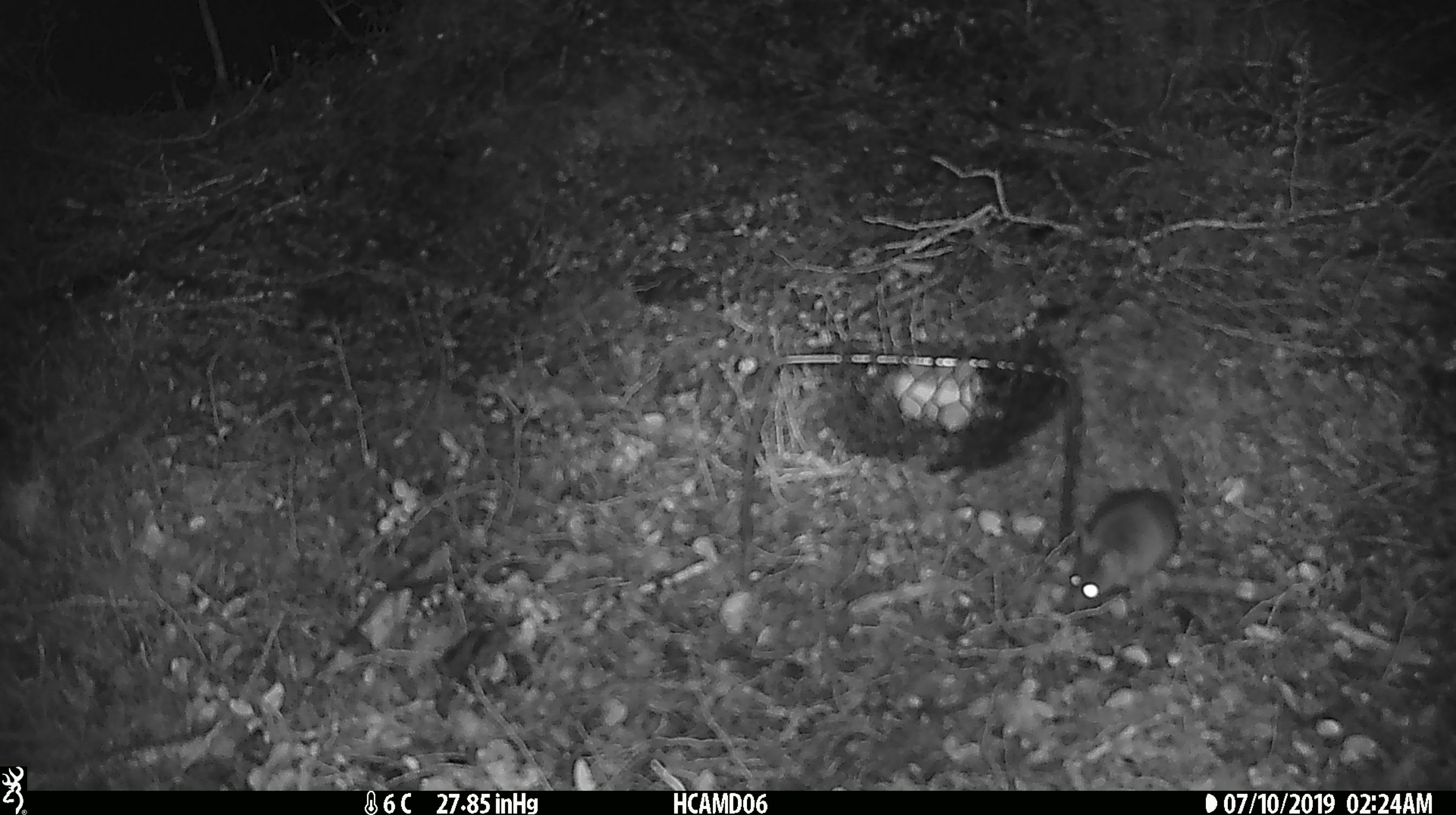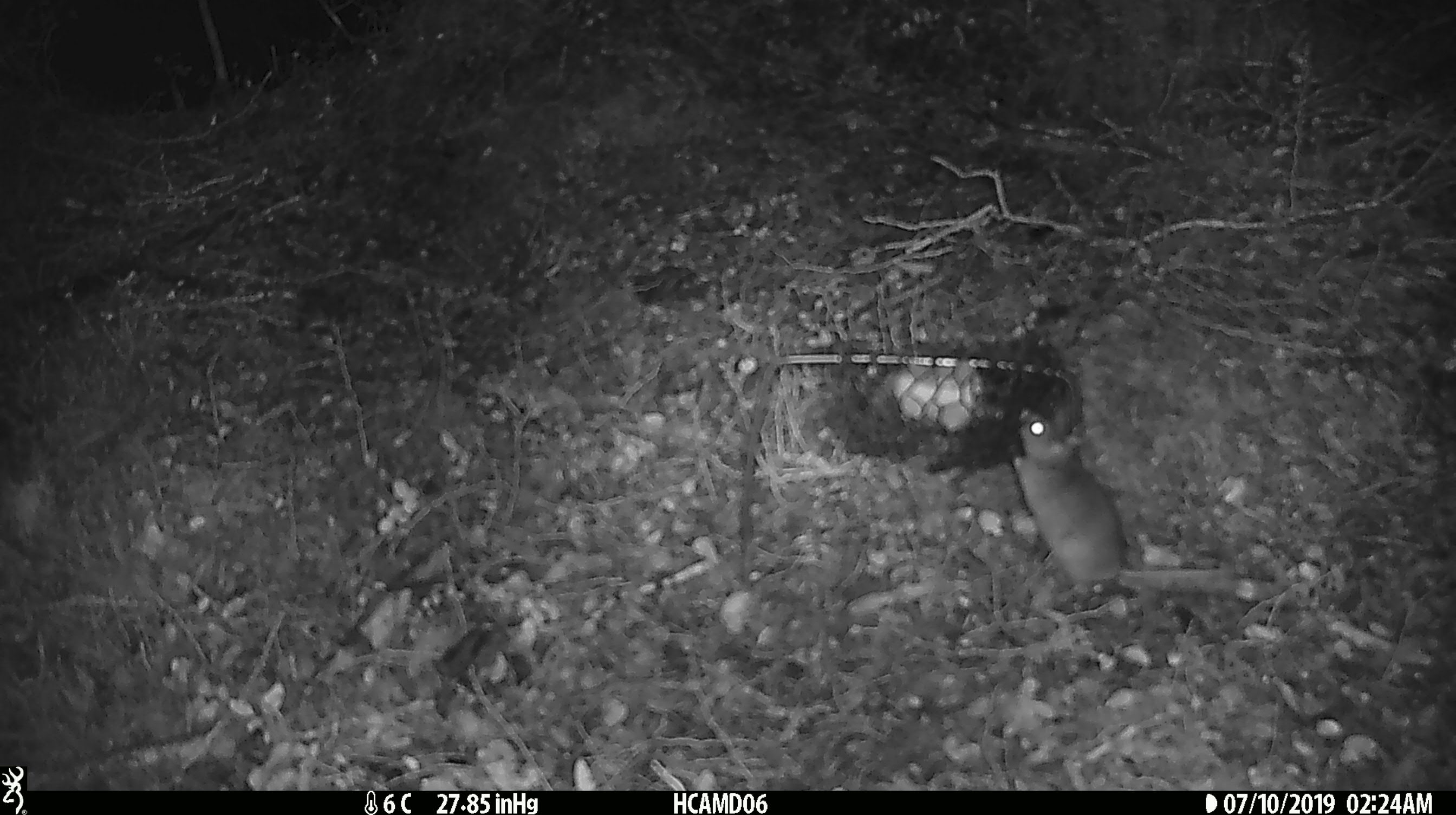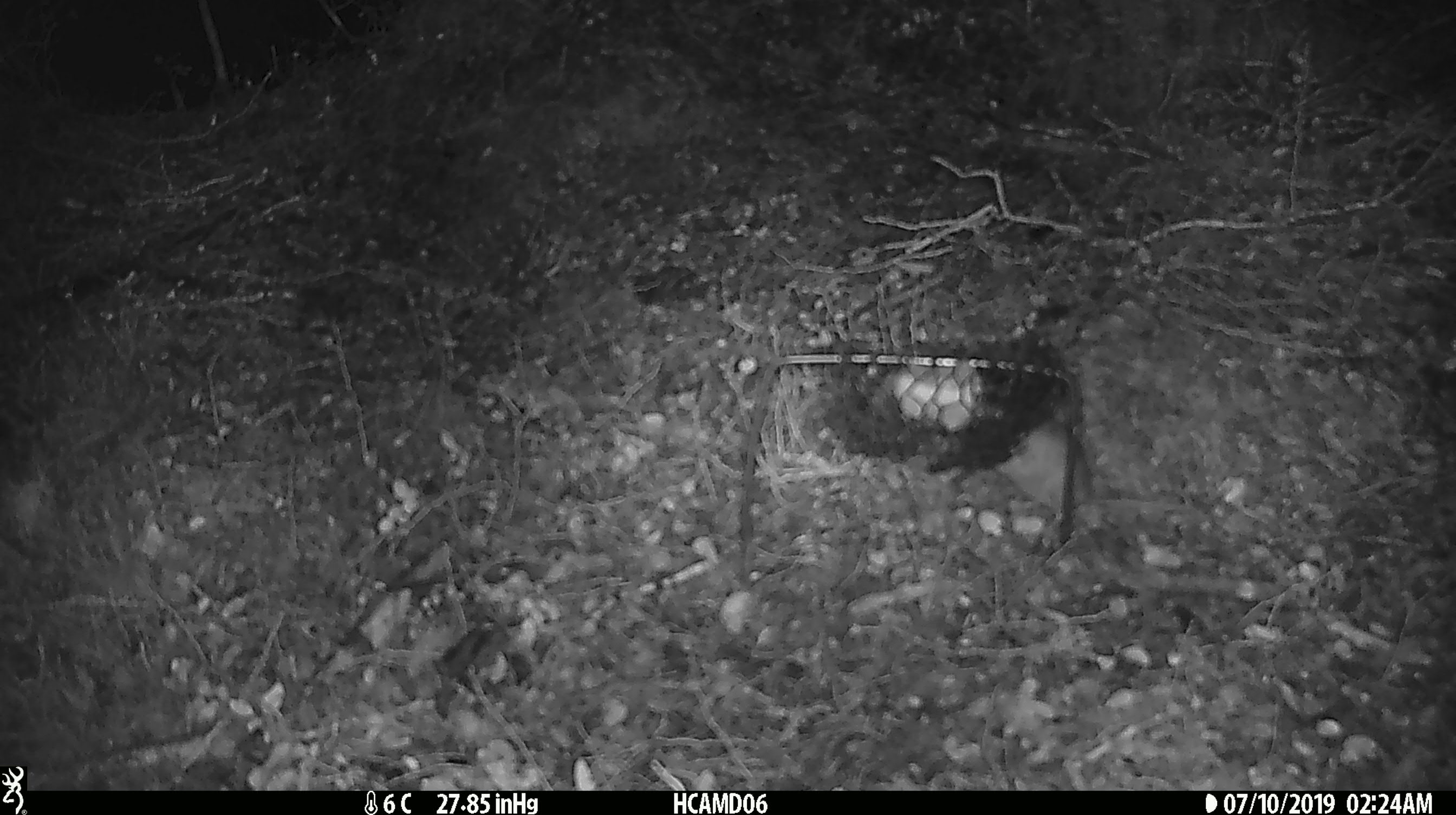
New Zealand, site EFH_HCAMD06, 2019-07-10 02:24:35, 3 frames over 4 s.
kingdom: Animalia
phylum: Chordata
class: Mammalia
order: Rodentia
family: Muridae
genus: Mus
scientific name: Mus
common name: mouse